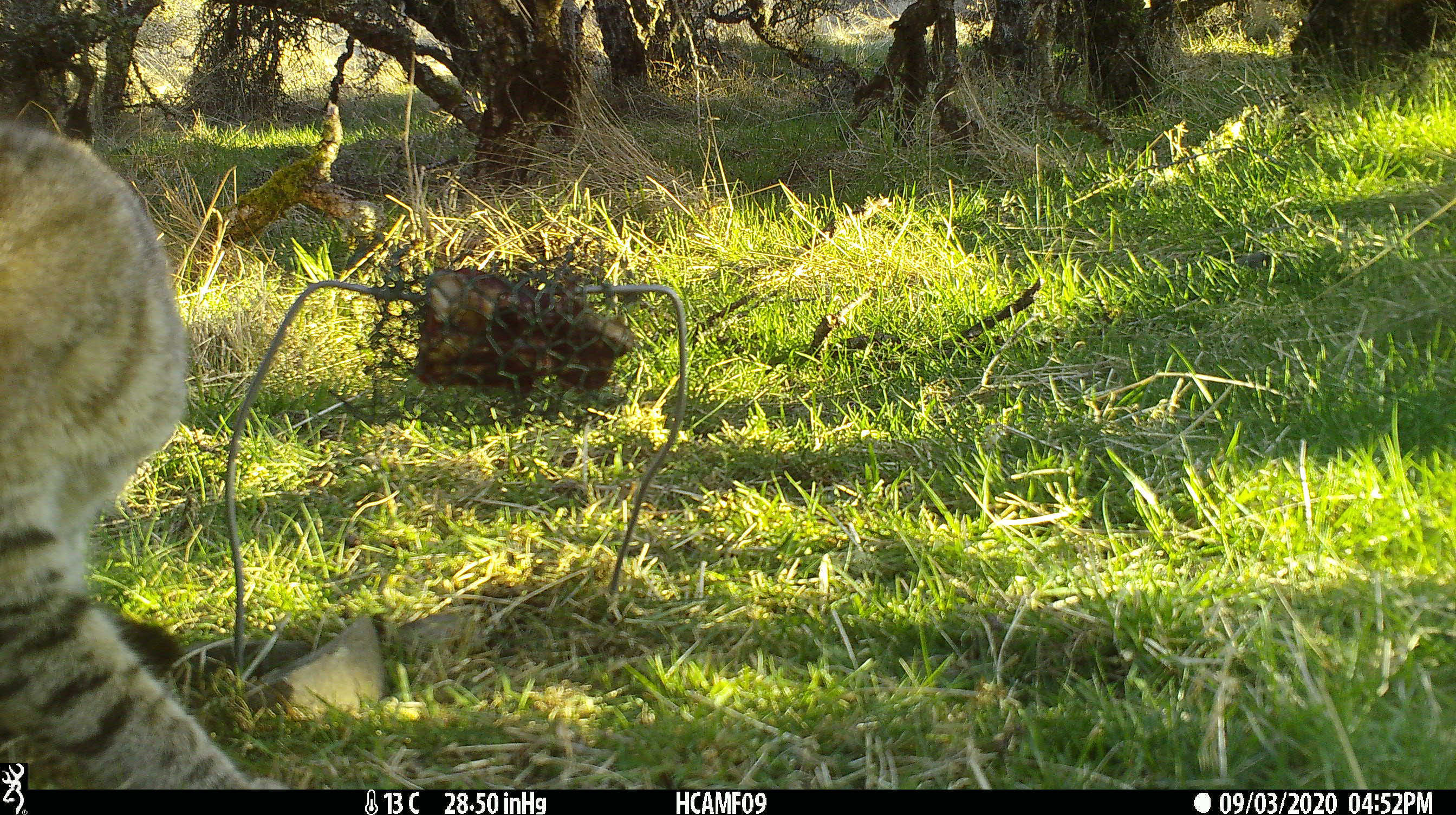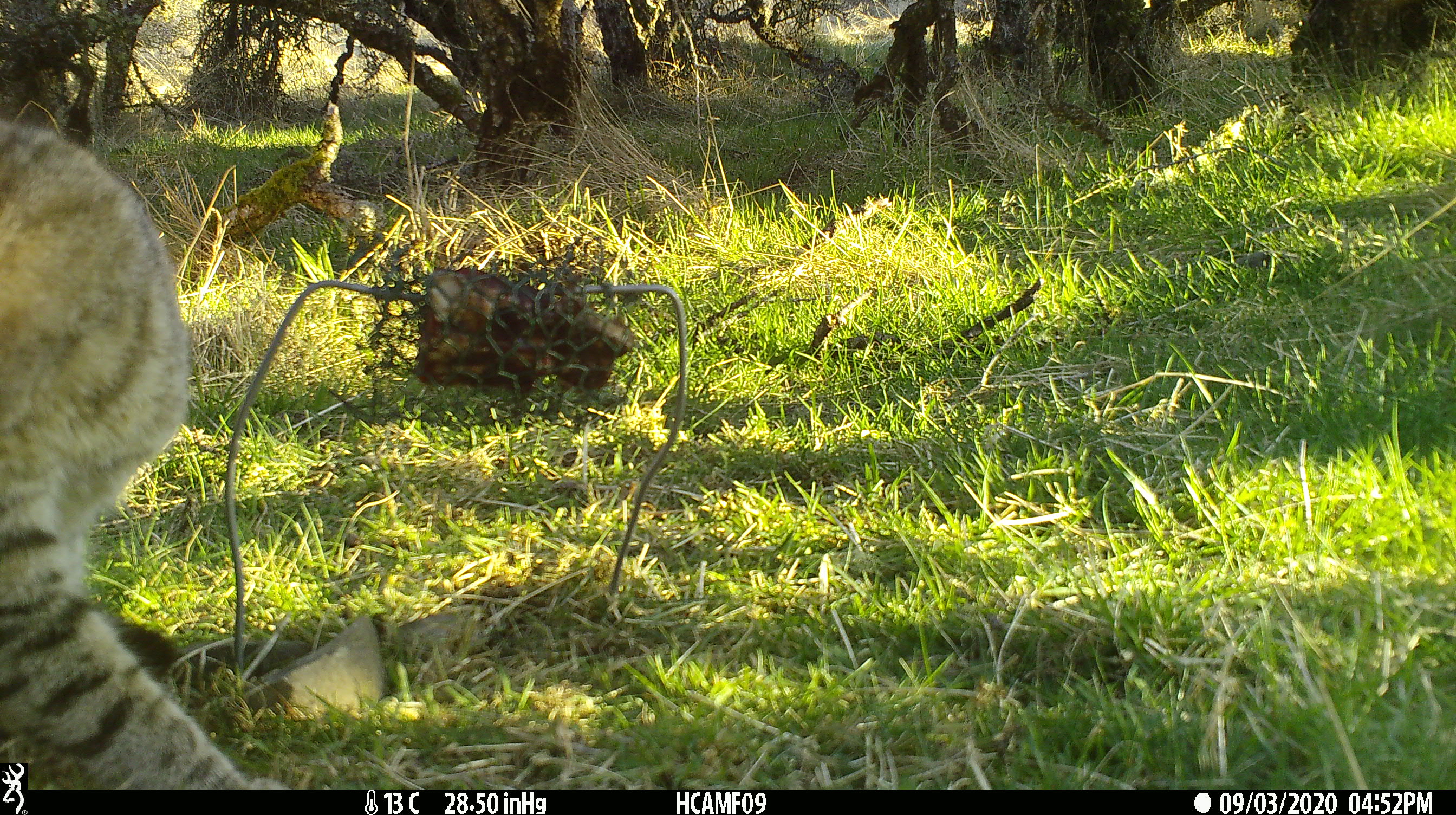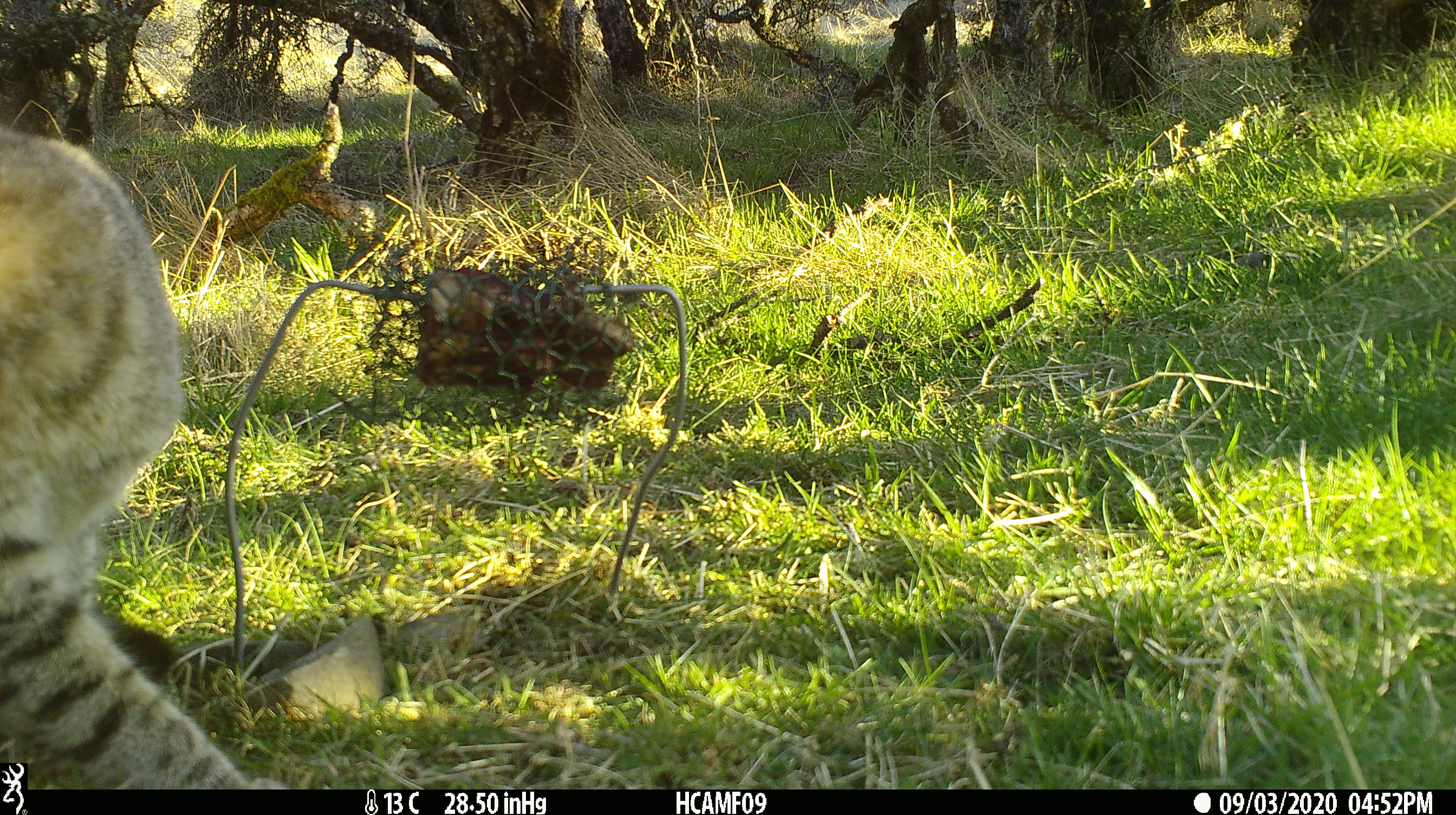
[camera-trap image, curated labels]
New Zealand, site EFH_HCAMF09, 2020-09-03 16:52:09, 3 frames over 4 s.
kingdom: Animalia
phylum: Chordata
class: Mammalia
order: Carnivora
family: Felidae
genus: Felis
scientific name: Felis catus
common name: domestic cat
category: cat